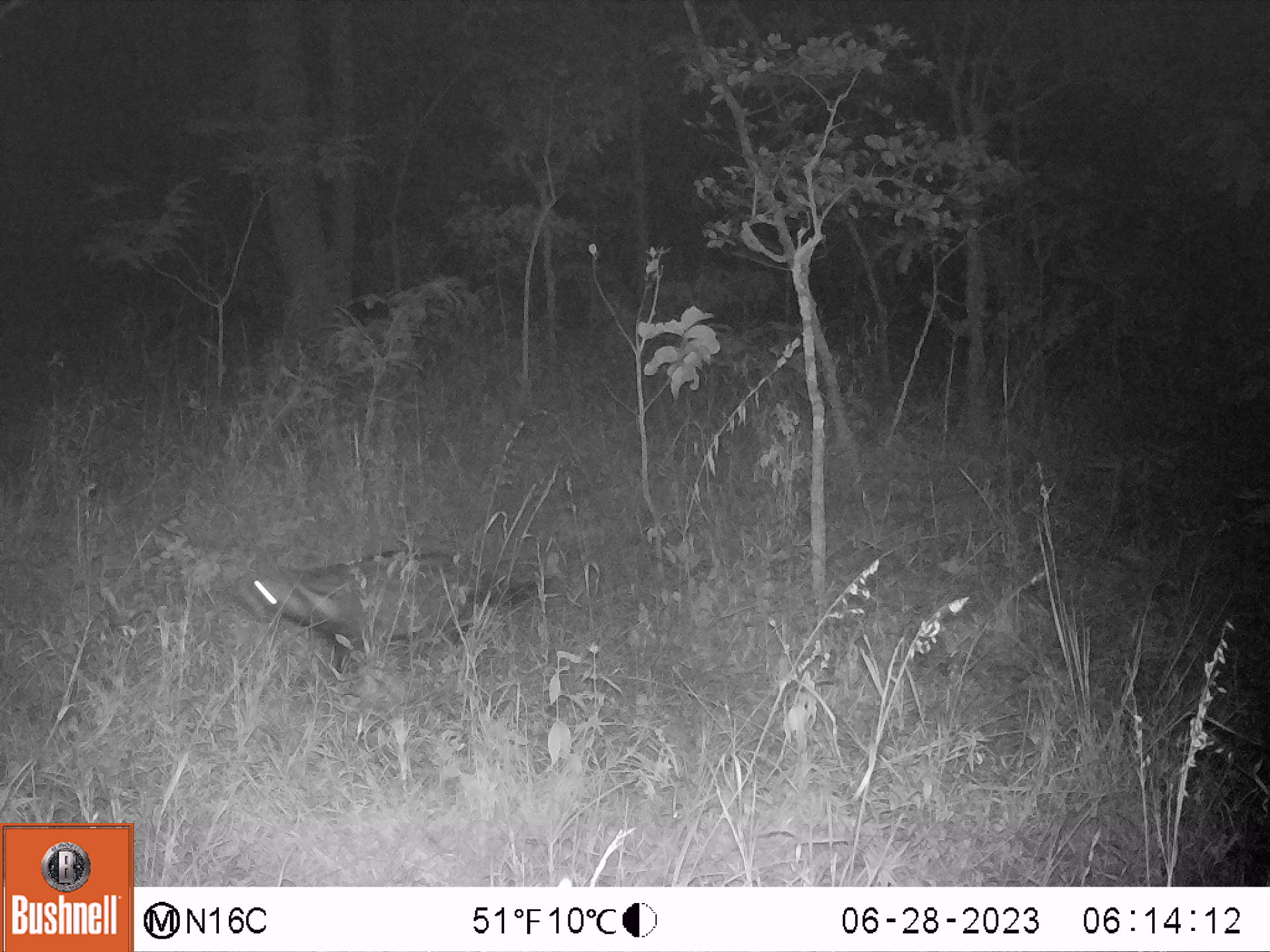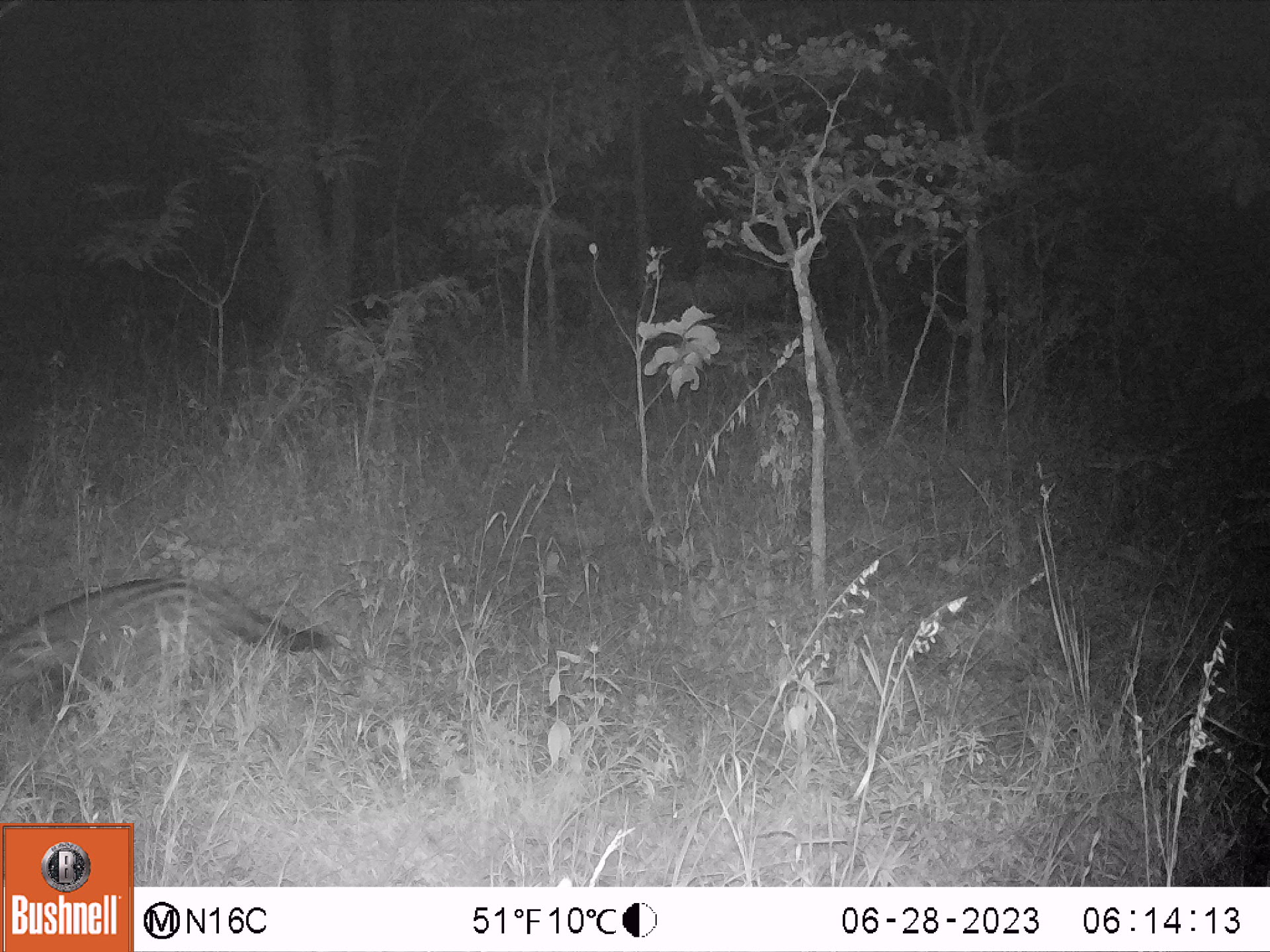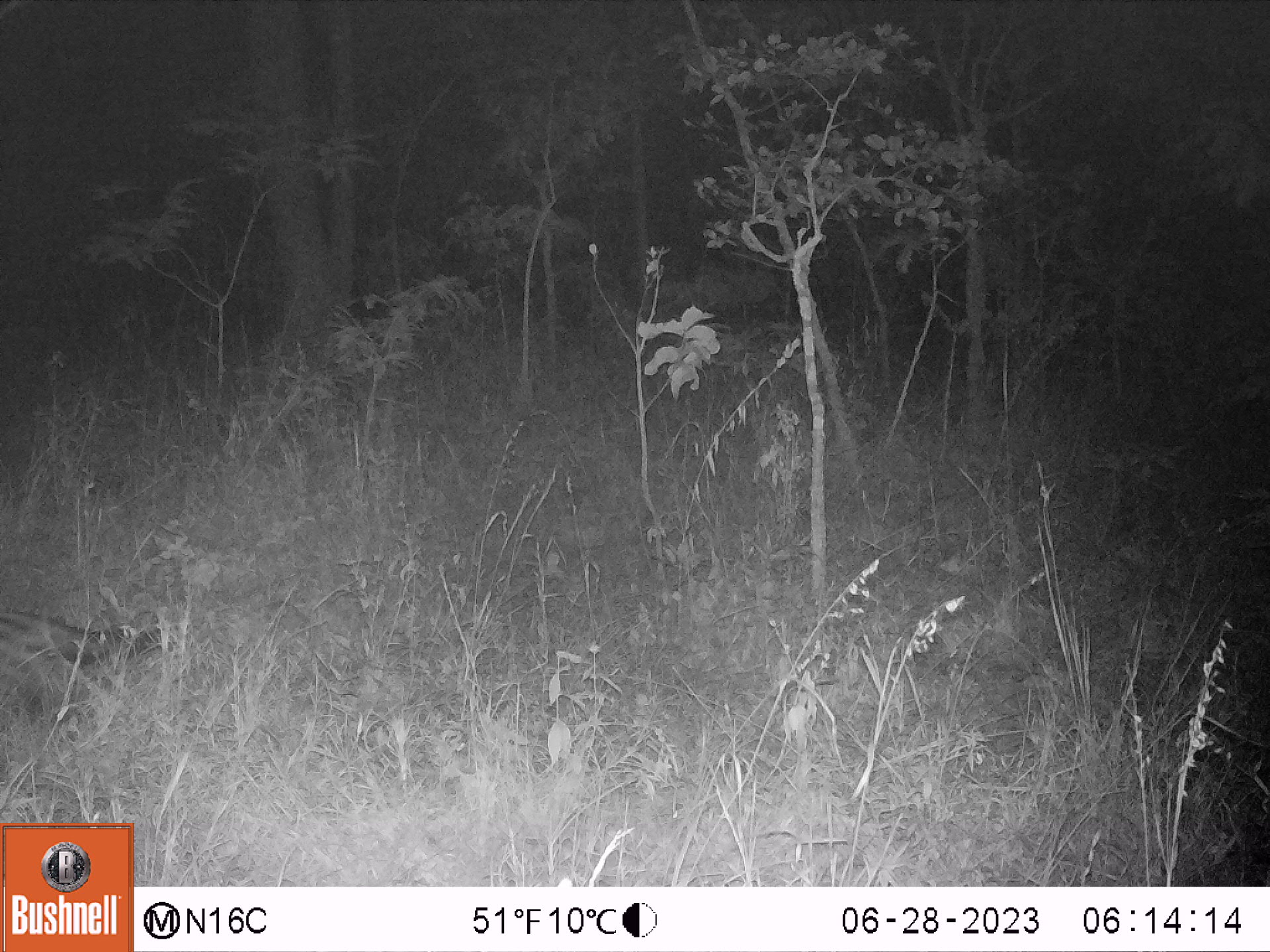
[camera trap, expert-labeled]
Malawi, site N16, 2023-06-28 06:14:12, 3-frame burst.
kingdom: Animalia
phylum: Chordata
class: Mammalia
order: Carnivora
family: Viverridae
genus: Civettictis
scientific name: Civettictis civetta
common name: african civet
African civet (Civettictis civetta), count 1.